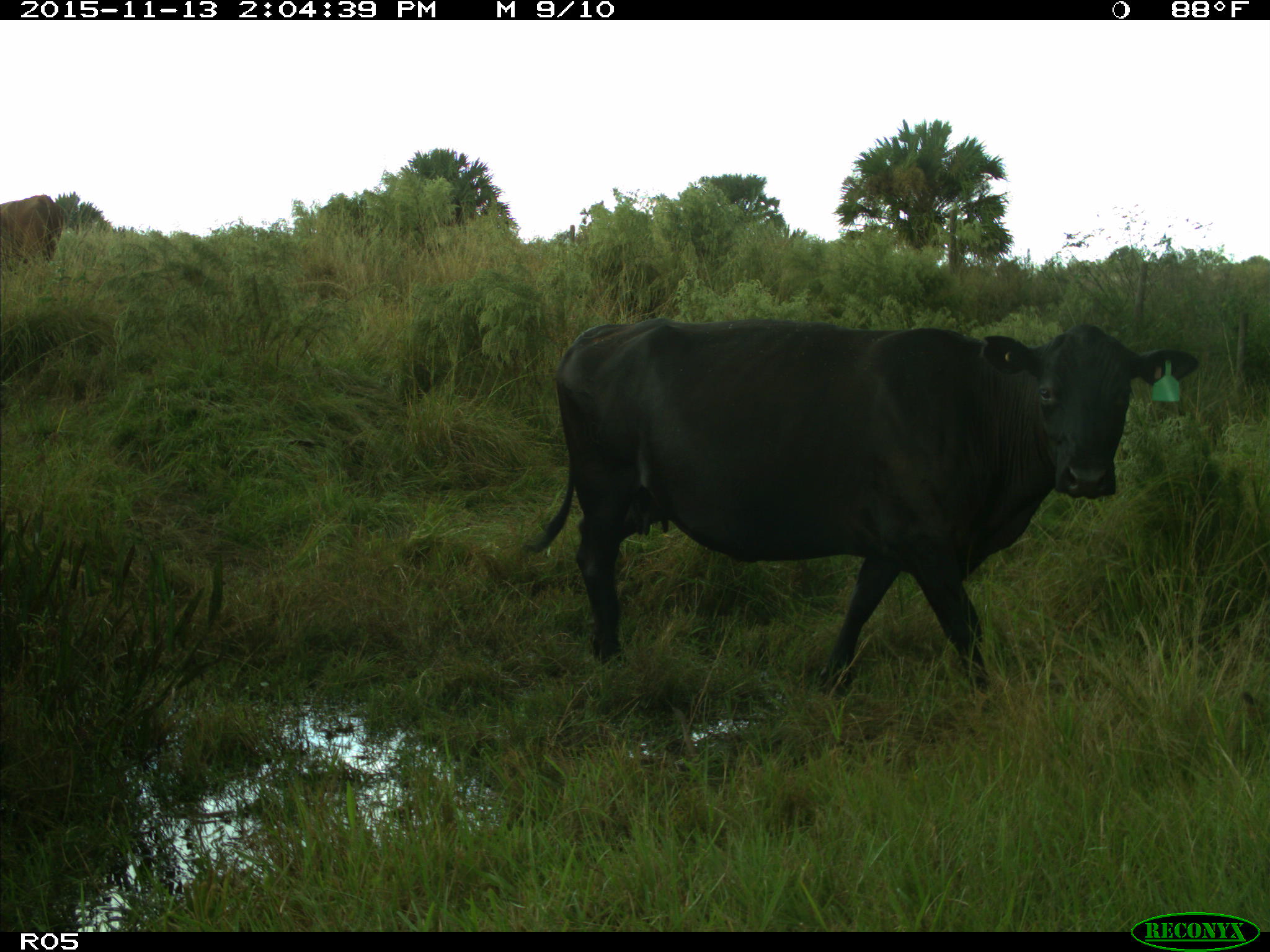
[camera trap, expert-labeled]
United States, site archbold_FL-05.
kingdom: Animalia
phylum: Chordata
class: Mammalia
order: Artiodactyla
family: Bovidae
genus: Bos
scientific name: Bos taurus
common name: domestic cow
Bos taurus (domestic cow).